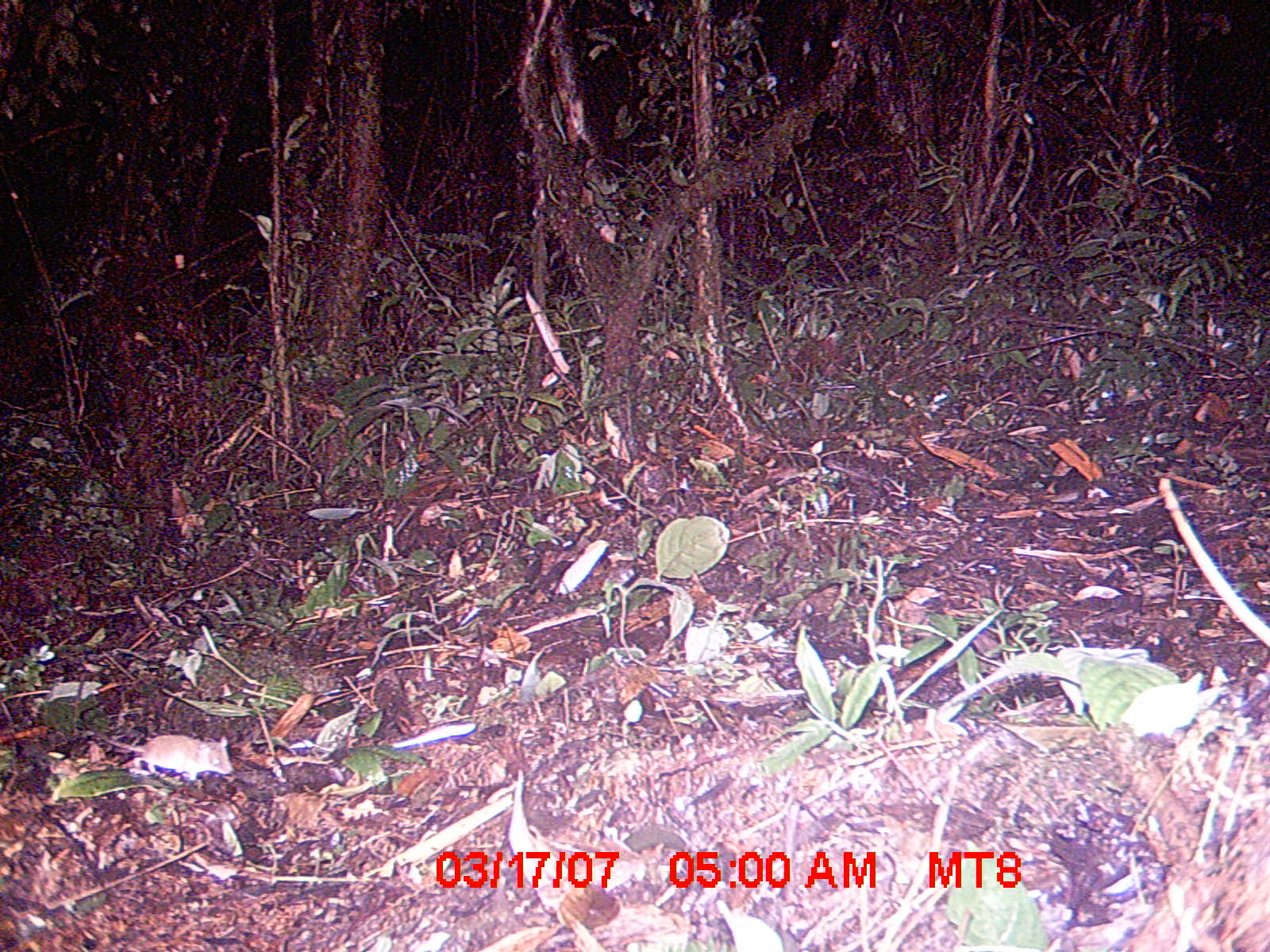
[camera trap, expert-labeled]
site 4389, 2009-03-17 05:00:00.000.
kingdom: Animalia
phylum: Chordata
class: Mammalia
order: Rodentia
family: Nesomyidae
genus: Eliurus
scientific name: Eliurus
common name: eliurus rat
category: eliurus sp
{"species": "eliurus sp (eliurus rat) (Eliurus)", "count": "1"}